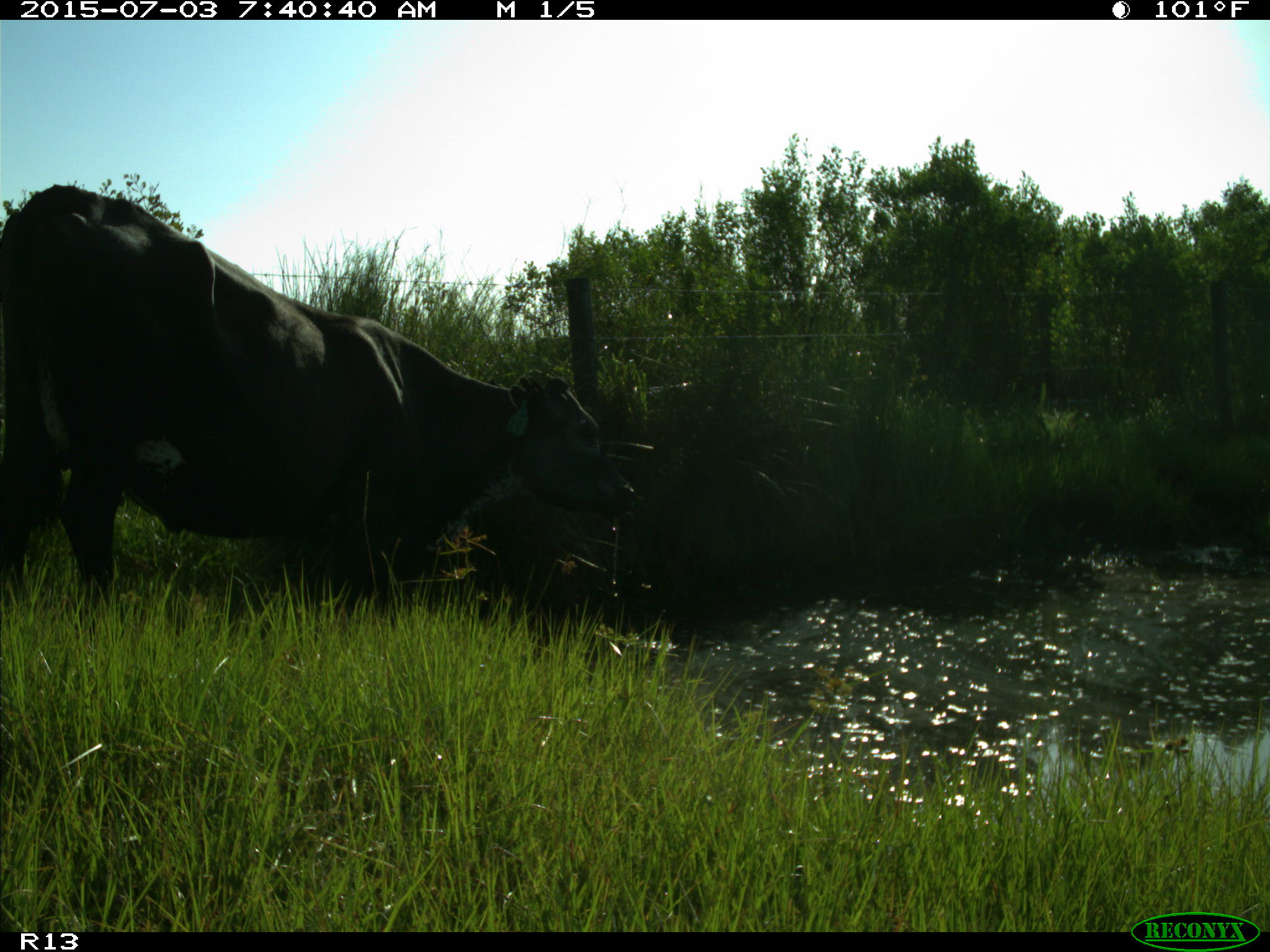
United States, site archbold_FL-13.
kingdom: Animalia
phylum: Chordata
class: Mammalia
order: Artiodactyla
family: Bovidae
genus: Bos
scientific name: Bos taurus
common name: domestic cow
Bos taurus (domestic cow).